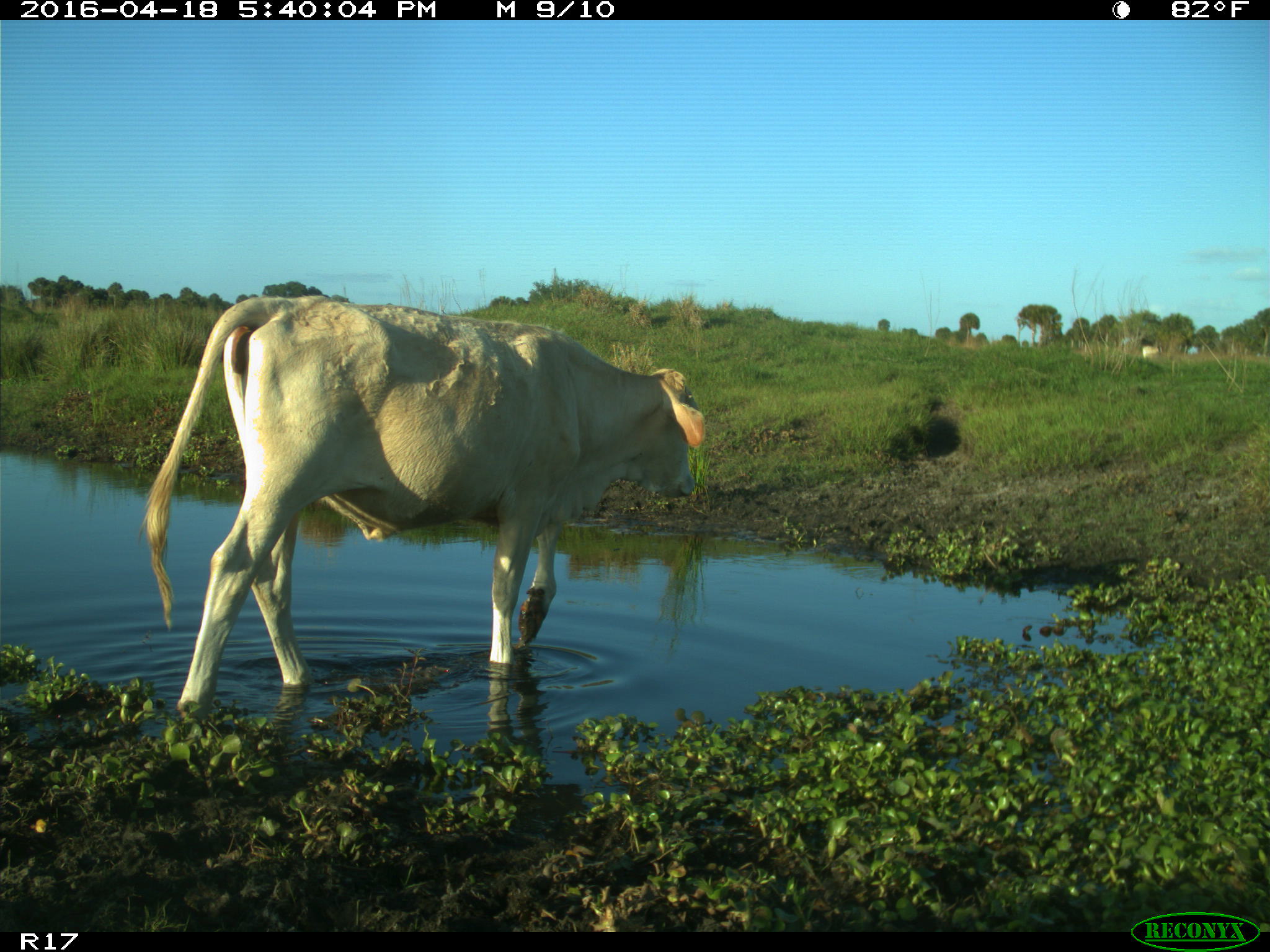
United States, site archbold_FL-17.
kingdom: Animalia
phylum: Chordata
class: Mammalia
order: Artiodactyla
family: Bovidae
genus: Bos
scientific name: Bos taurus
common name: domestic cow